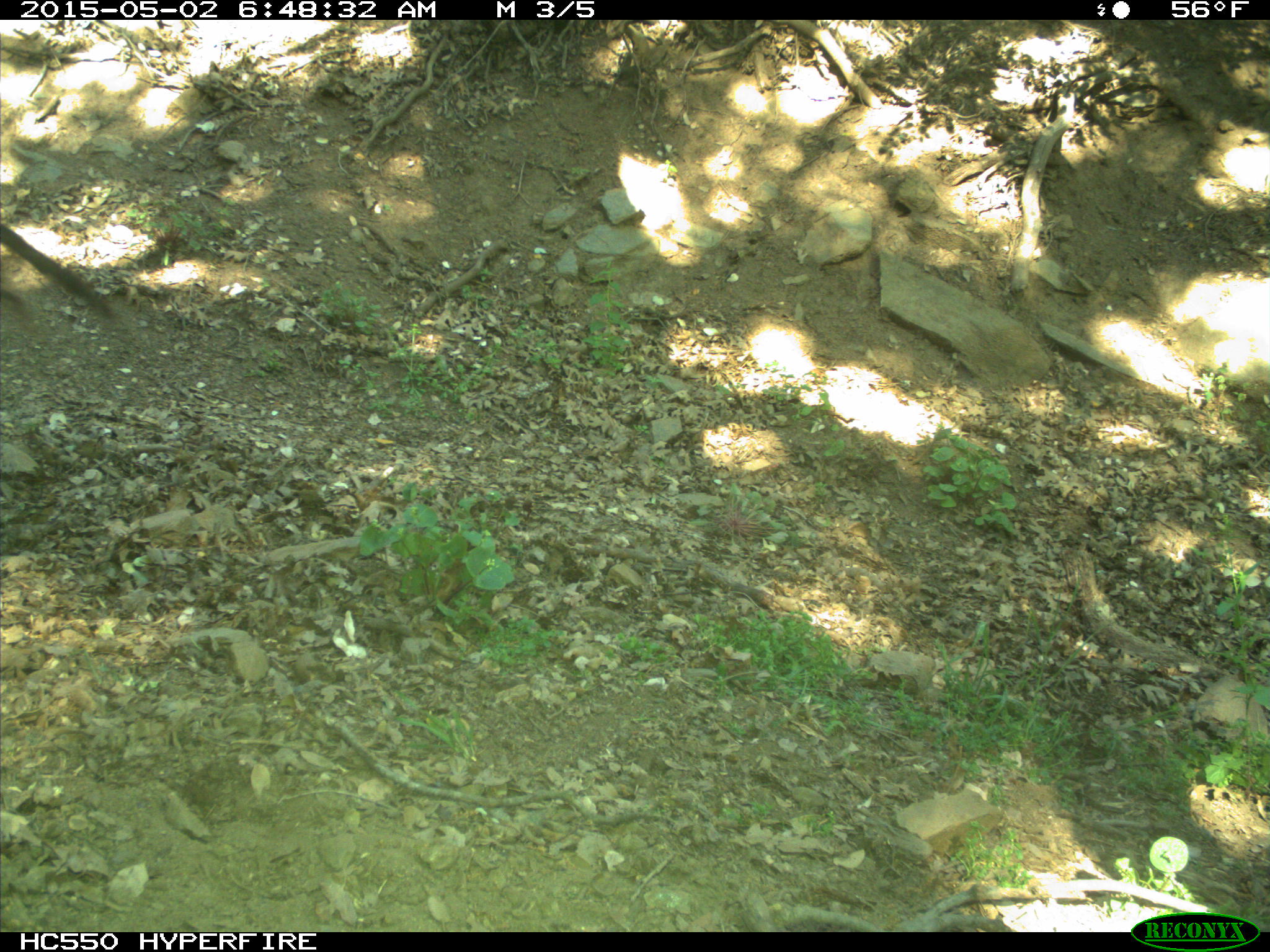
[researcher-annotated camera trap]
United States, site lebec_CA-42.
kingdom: Animalia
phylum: Chordata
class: Mammalia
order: Artiodactyla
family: Bovidae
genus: Bos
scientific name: Bos taurus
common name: domestic cow